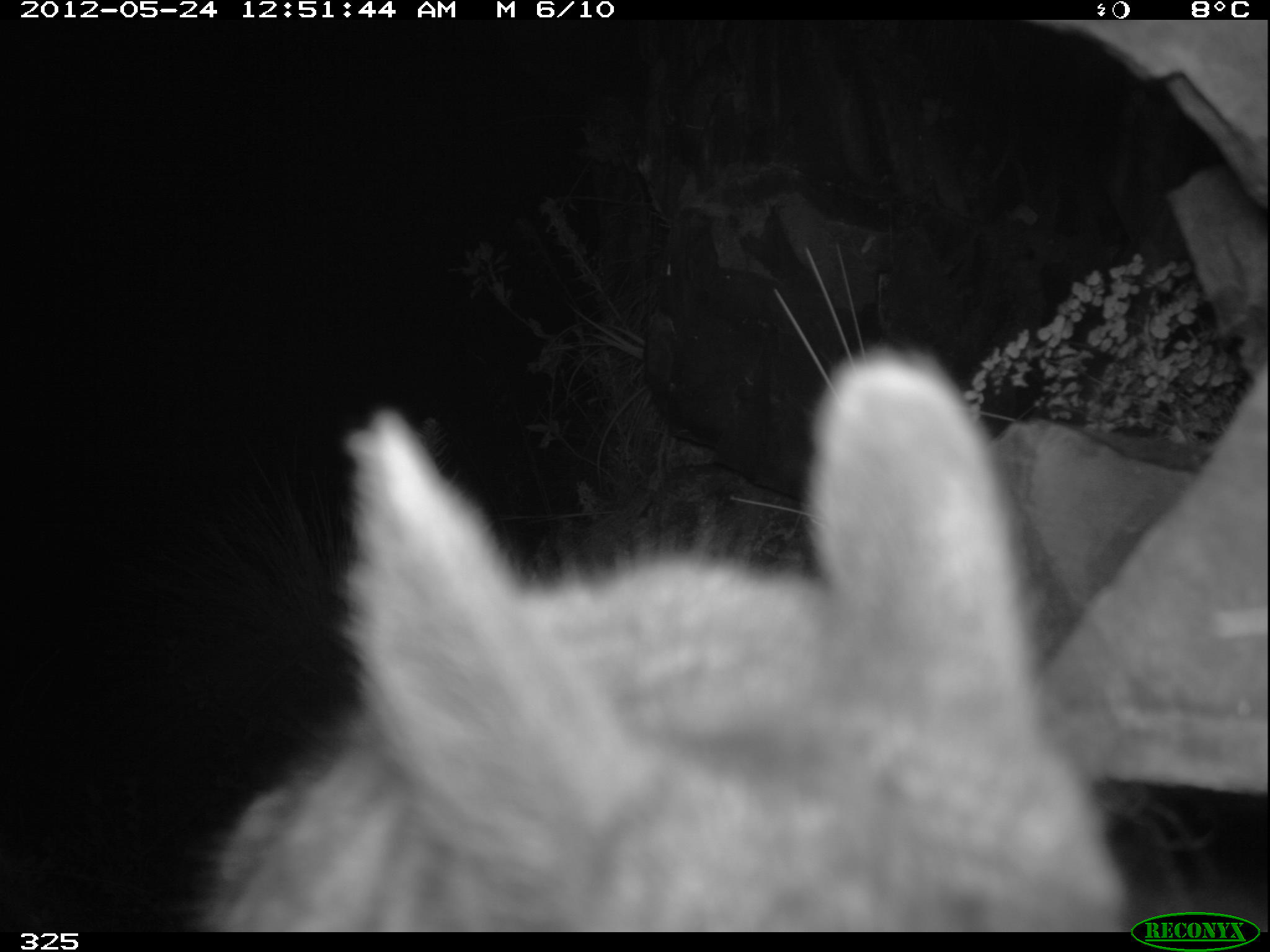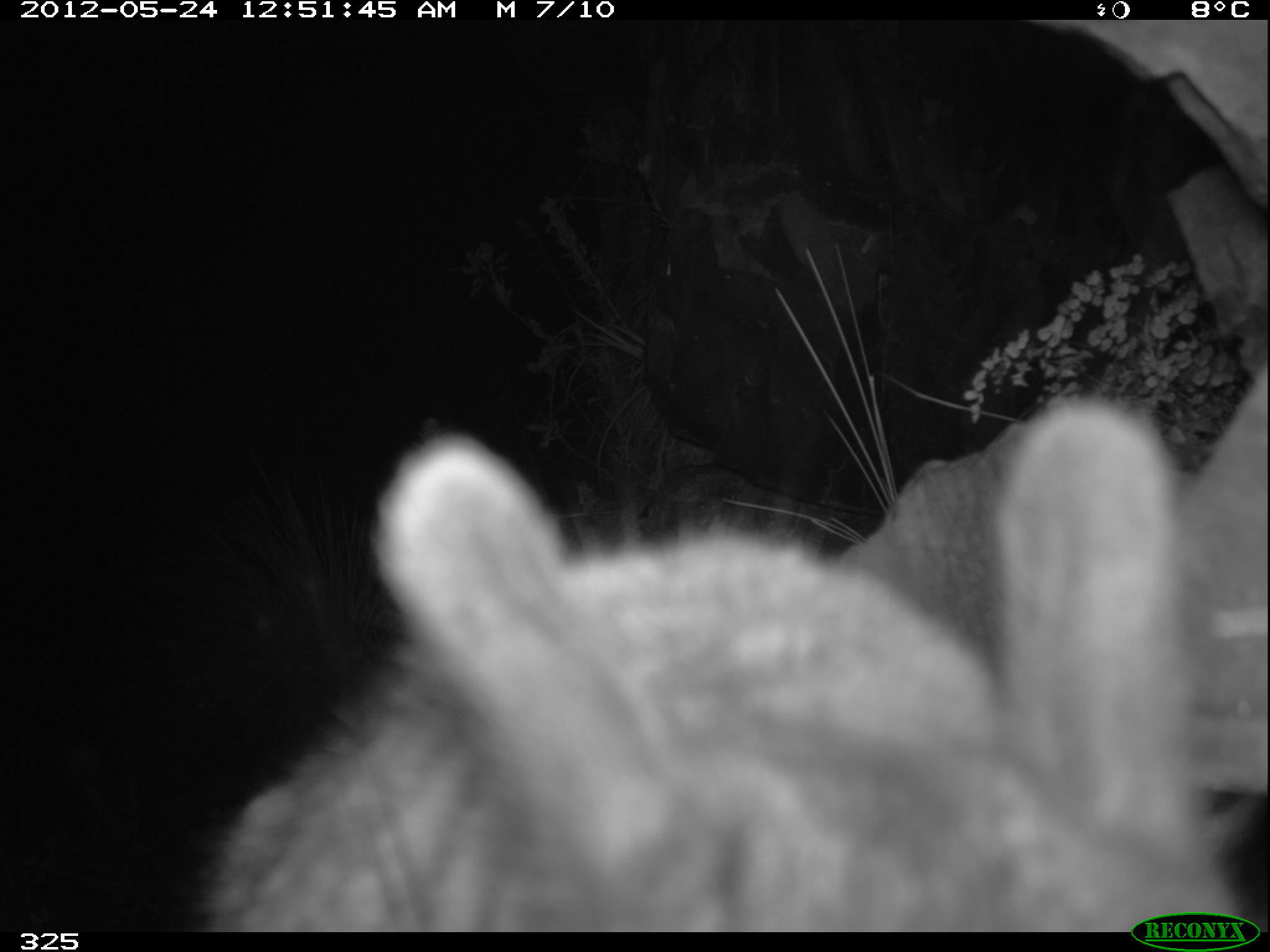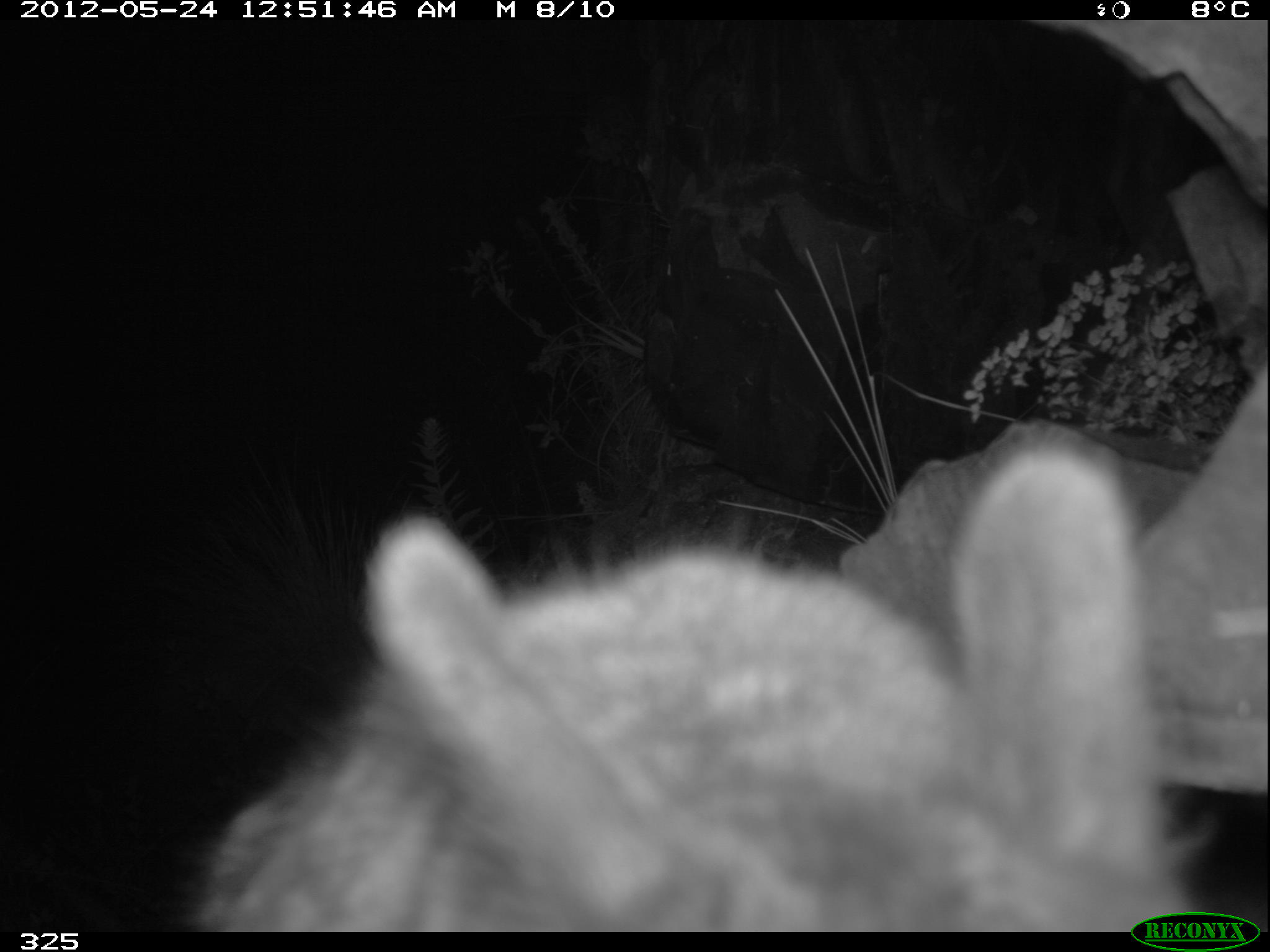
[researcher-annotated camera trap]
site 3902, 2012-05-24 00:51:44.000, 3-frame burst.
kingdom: Animalia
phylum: Chordata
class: Mammalia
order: Rodentia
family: Chinchillidae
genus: Lagidium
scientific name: Lagidium viscacia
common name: mountain viscacha